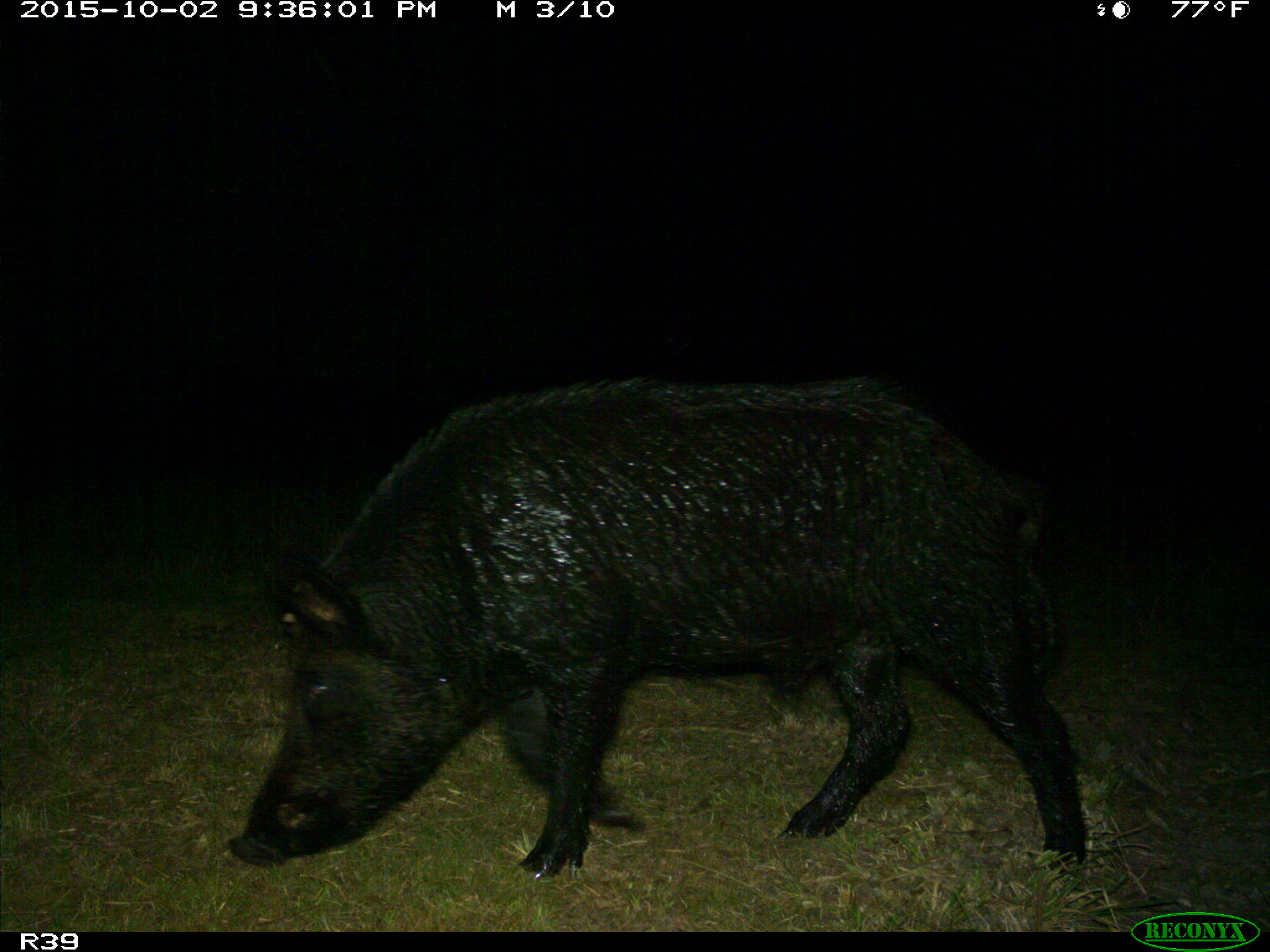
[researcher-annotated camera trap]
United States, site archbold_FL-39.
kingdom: Animalia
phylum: Chordata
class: Mammalia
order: Artiodactyla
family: Suidae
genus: Sus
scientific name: Sus scrofa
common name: wild boar